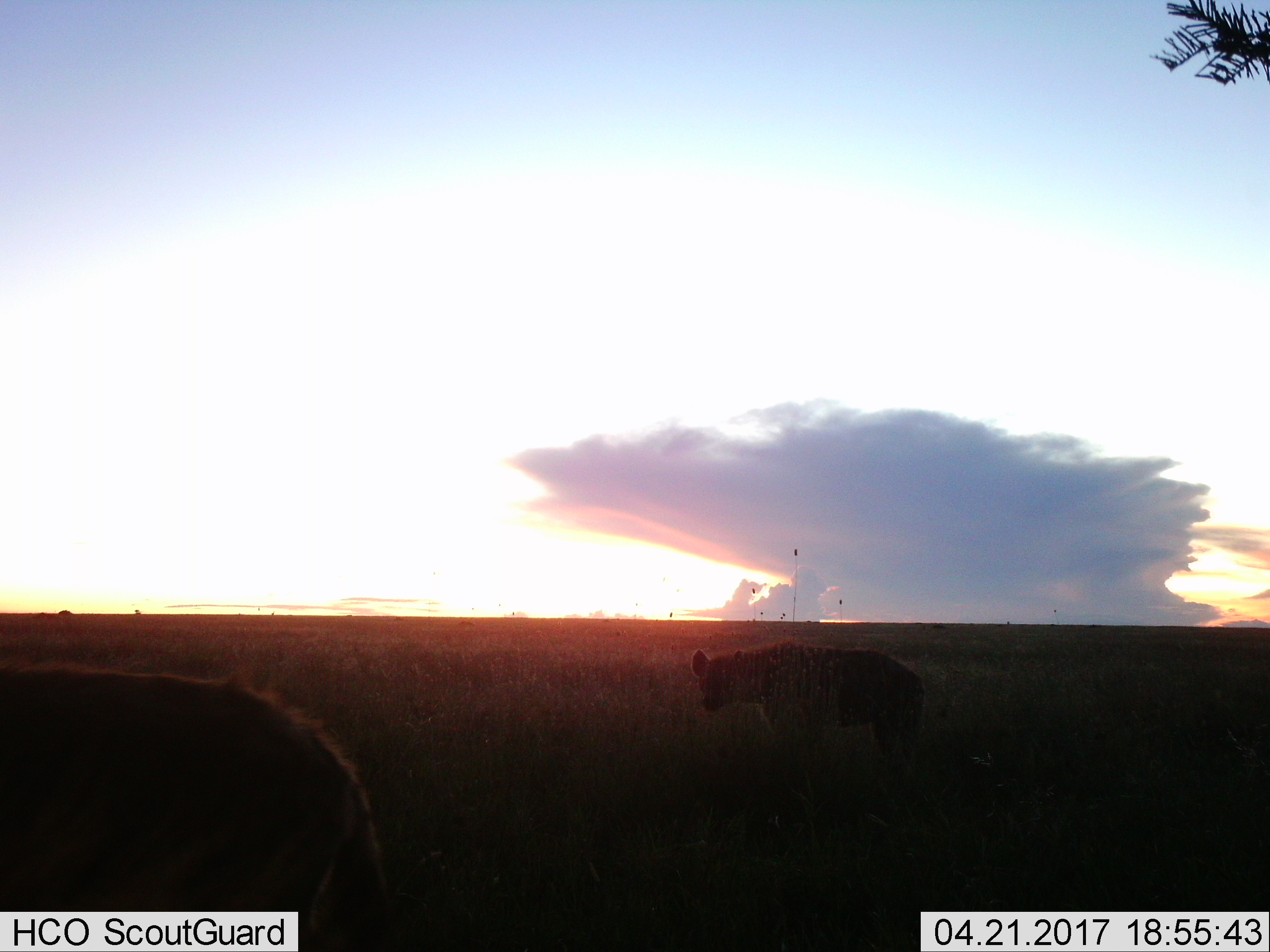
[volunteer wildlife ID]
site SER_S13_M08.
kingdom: Animalia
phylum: Chordata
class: Mammalia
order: Carnivora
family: Hyaenidae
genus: Crocuta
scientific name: Crocuta crocuta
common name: spotted hyena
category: hyenaspotted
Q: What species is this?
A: Hyenaspotted (spotted hyena) (Crocuta crocuta).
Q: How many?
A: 2.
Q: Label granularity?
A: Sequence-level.